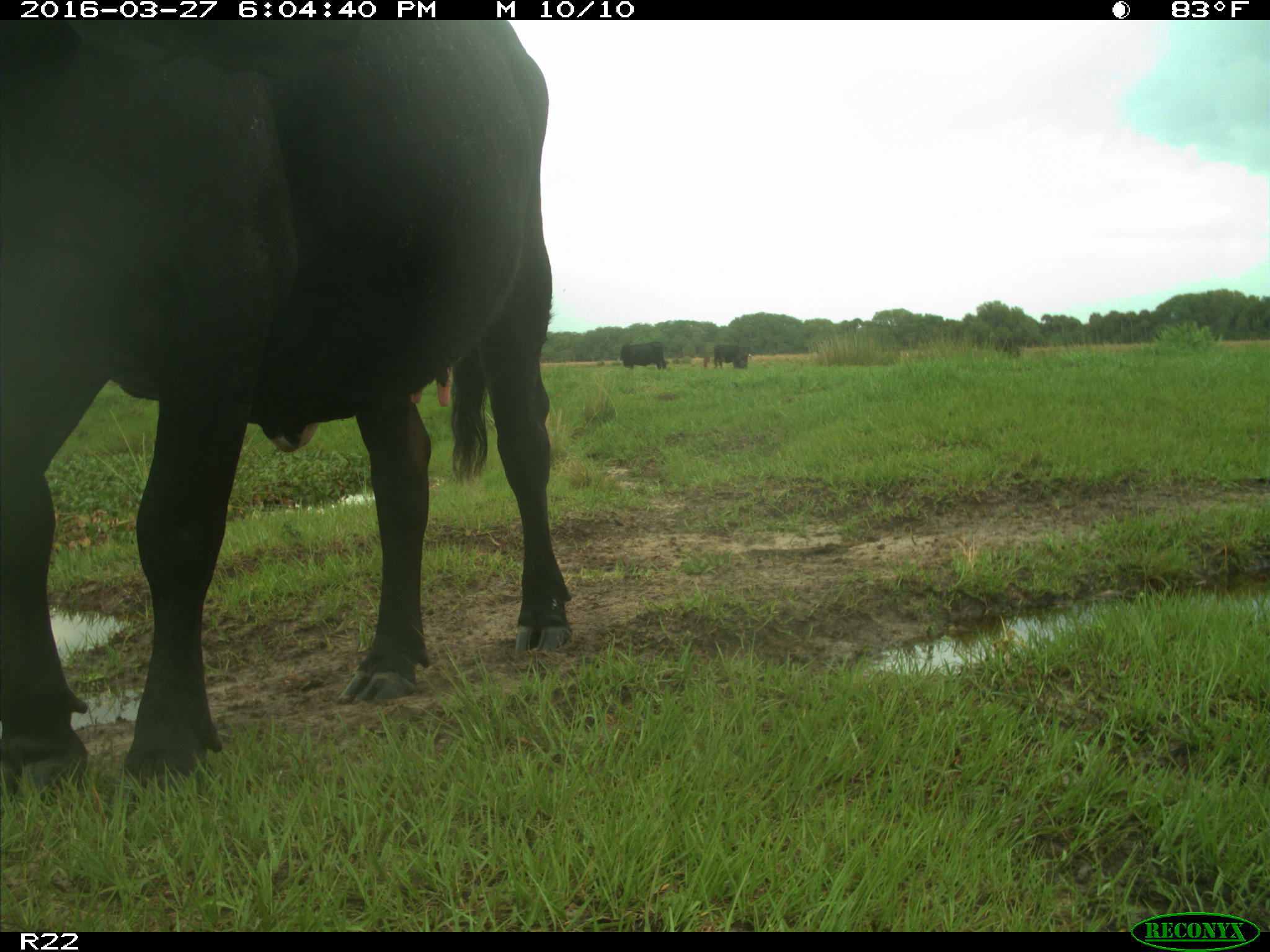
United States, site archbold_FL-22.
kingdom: Animalia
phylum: Chordata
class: Mammalia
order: Artiodactyla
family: Bovidae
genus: Bos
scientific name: Bos taurus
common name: domestic cow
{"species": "Bos taurus (domestic cow)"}